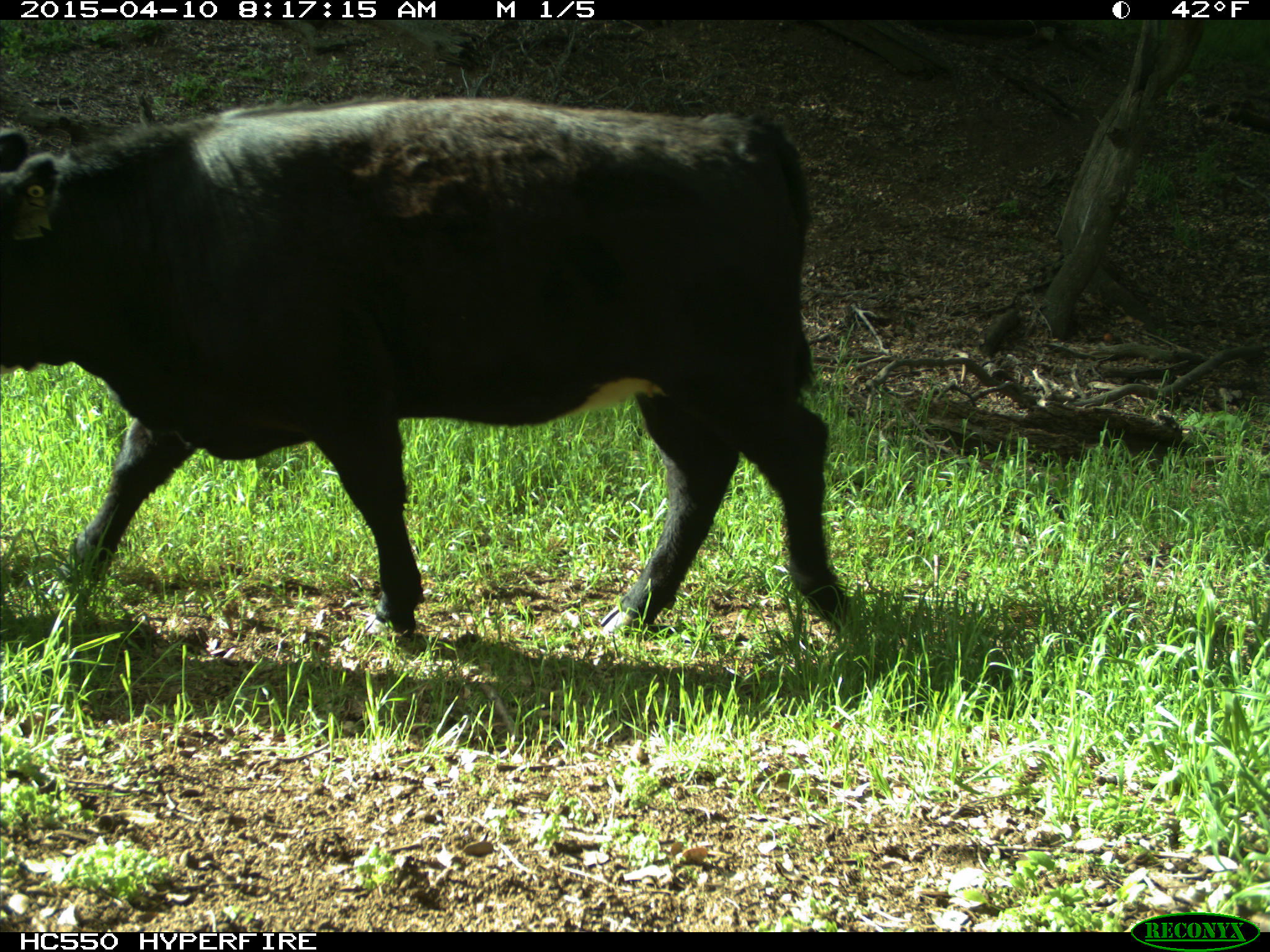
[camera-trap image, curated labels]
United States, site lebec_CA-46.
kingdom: Animalia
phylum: Chordata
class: Mammalia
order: Artiodactyla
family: Bovidae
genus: Bos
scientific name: Bos taurus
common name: domestic cow